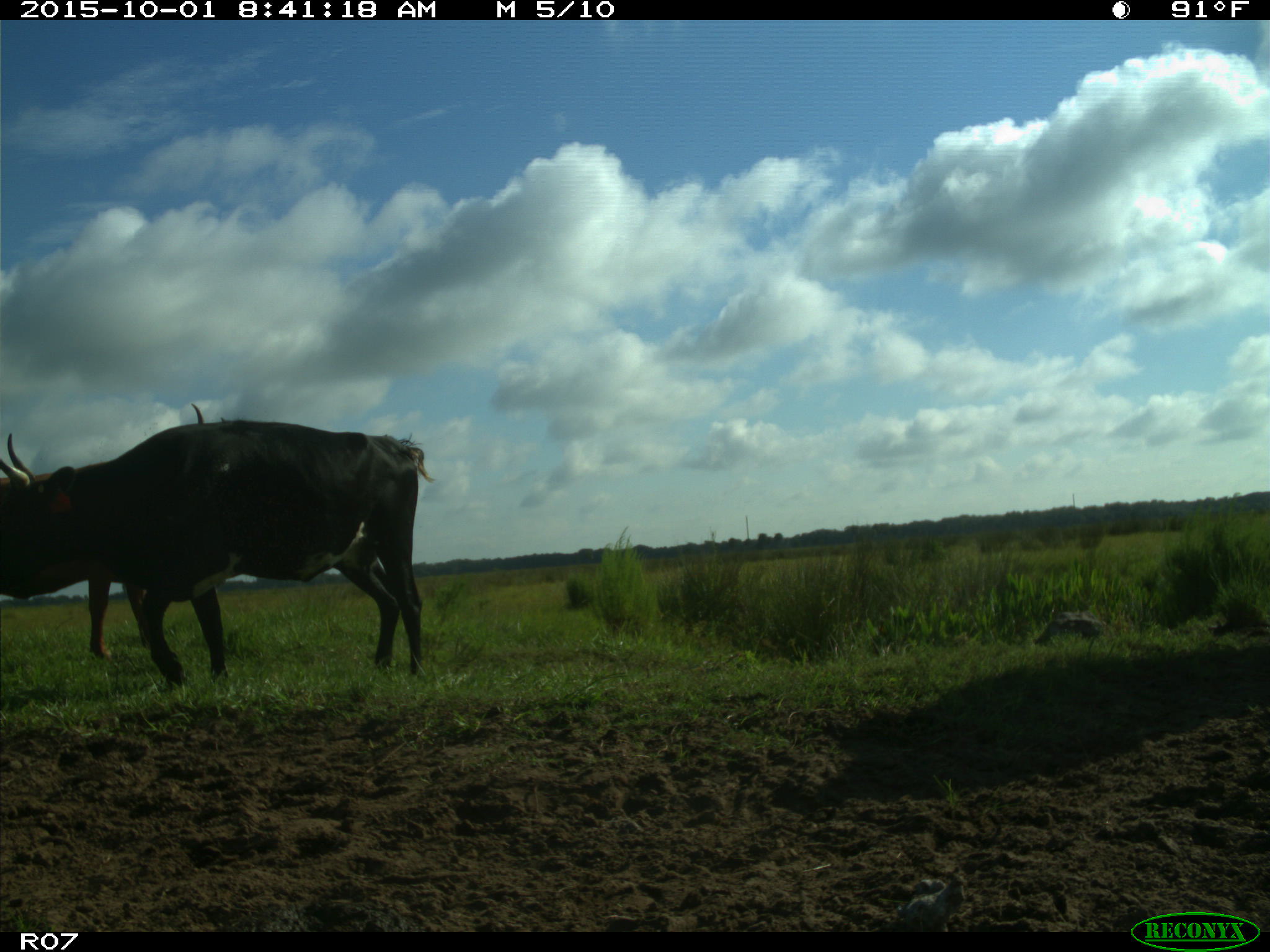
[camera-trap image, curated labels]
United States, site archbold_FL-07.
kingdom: Animalia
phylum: Chordata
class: Mammalia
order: Artiodactyla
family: Bovidae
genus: Bos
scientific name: Bos taurus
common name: domestic cow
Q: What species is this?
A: Bos taurus (domestic cow).